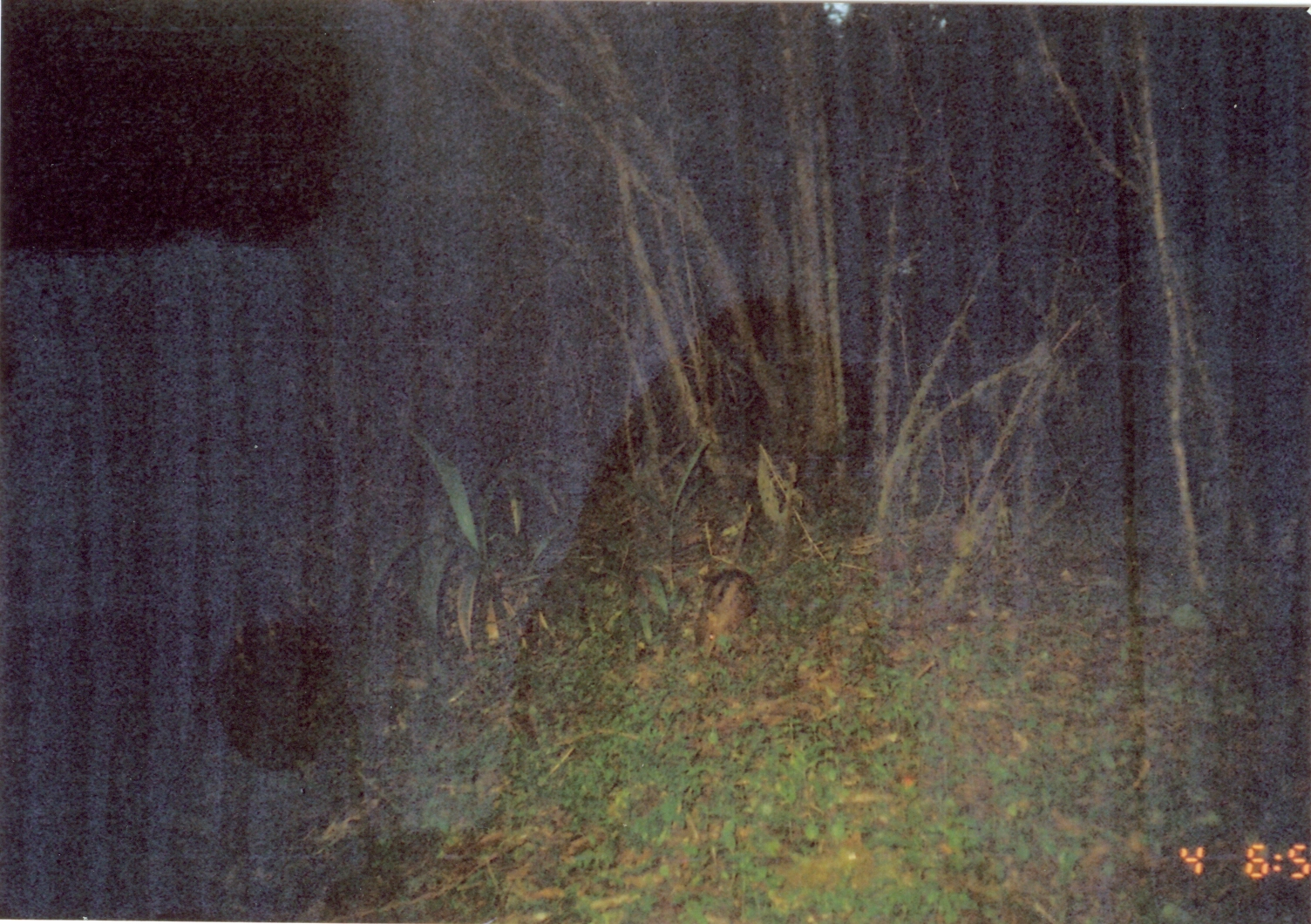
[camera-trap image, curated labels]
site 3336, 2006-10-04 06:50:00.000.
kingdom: Animalia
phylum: Chordata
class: Mammalia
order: Macroscelidea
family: Macroscelididae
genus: Rhynchocyon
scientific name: Rhynchocyon cirnei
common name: checkered sengi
Rhynchocyon cirnei (checkered sengi), count 1.